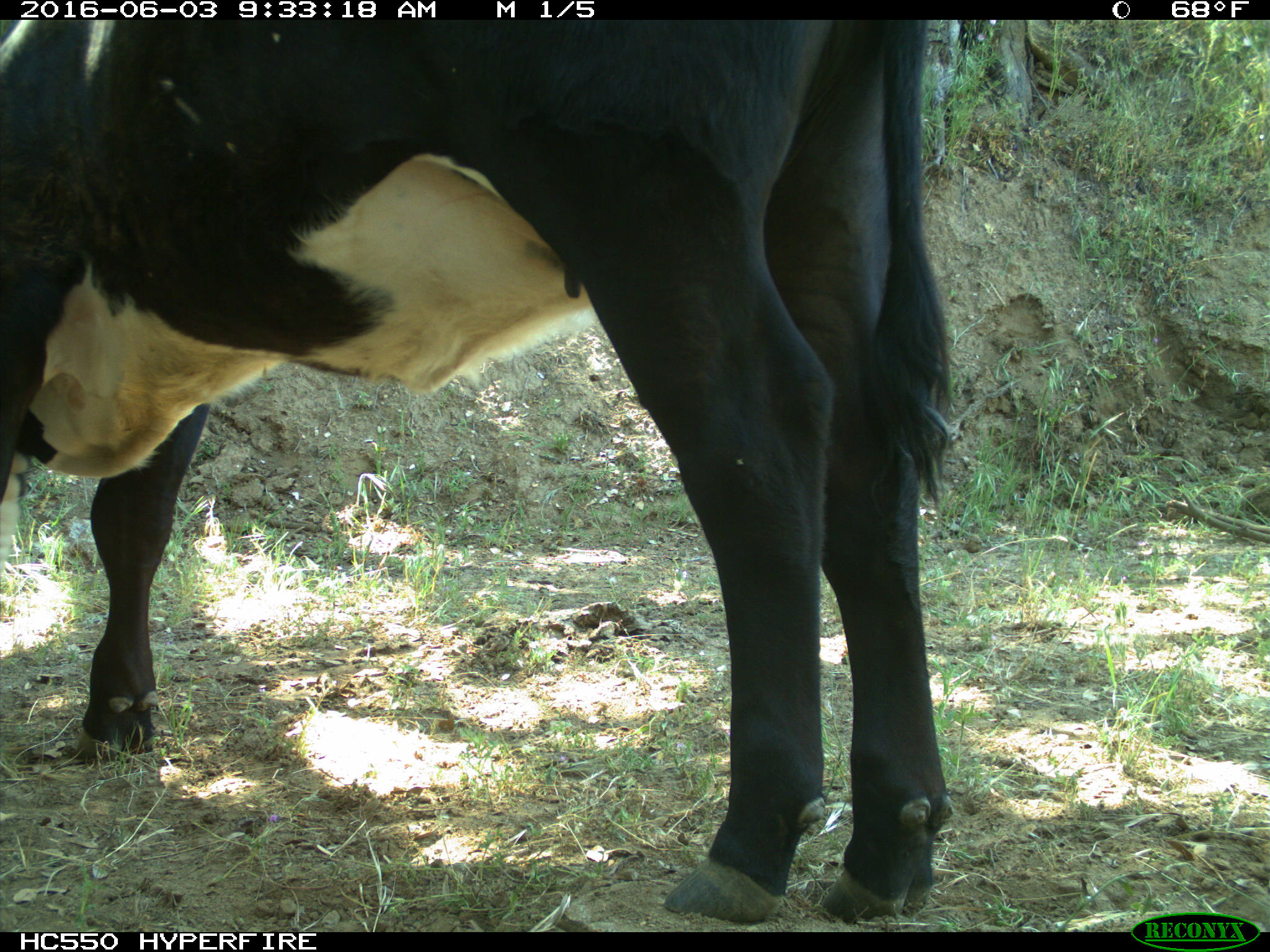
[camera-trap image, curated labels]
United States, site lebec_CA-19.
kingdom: Animalia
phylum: Chordata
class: Mammalia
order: Artiodactyla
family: Bovidae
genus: Bos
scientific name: Bos taurus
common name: domestic cow